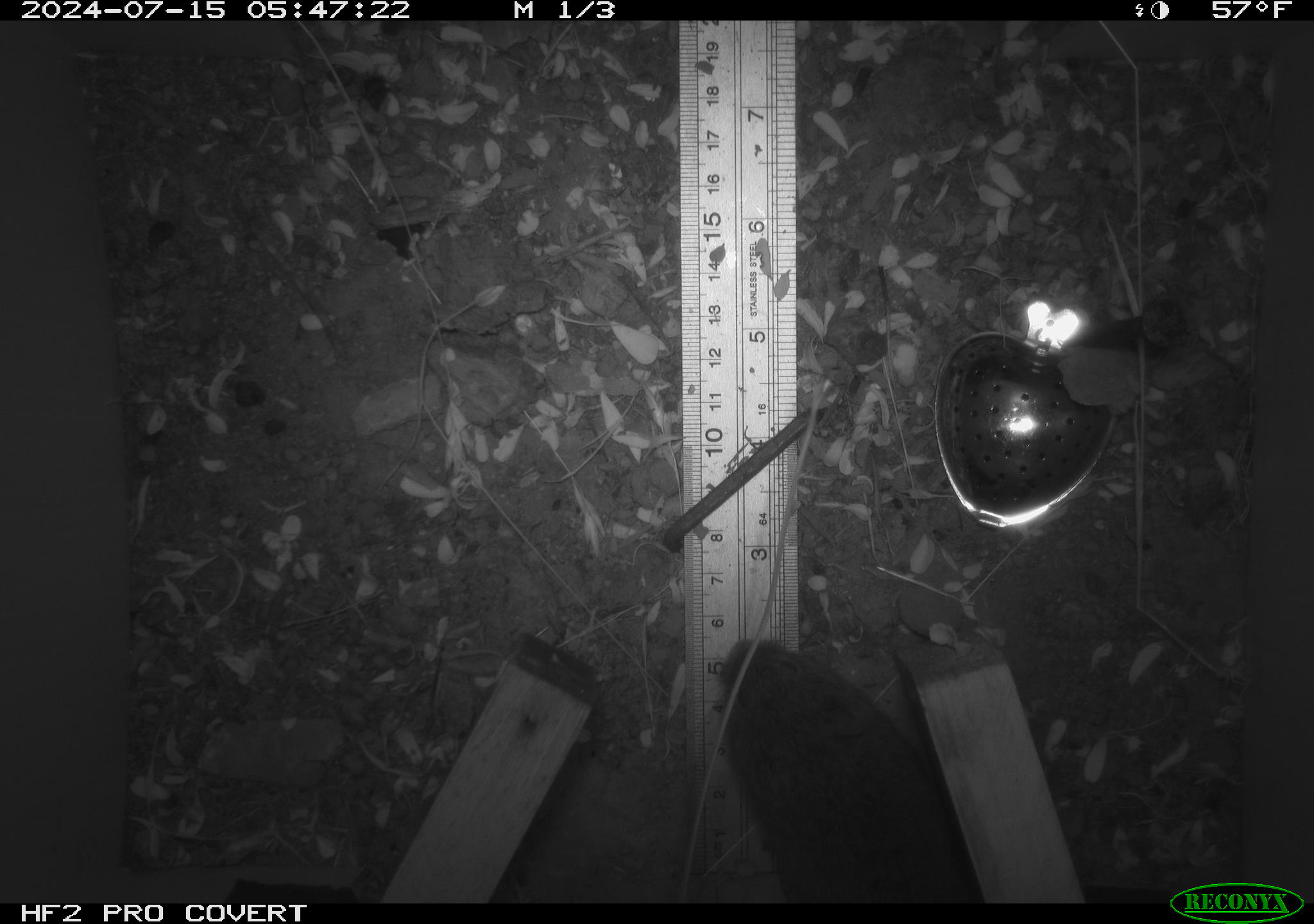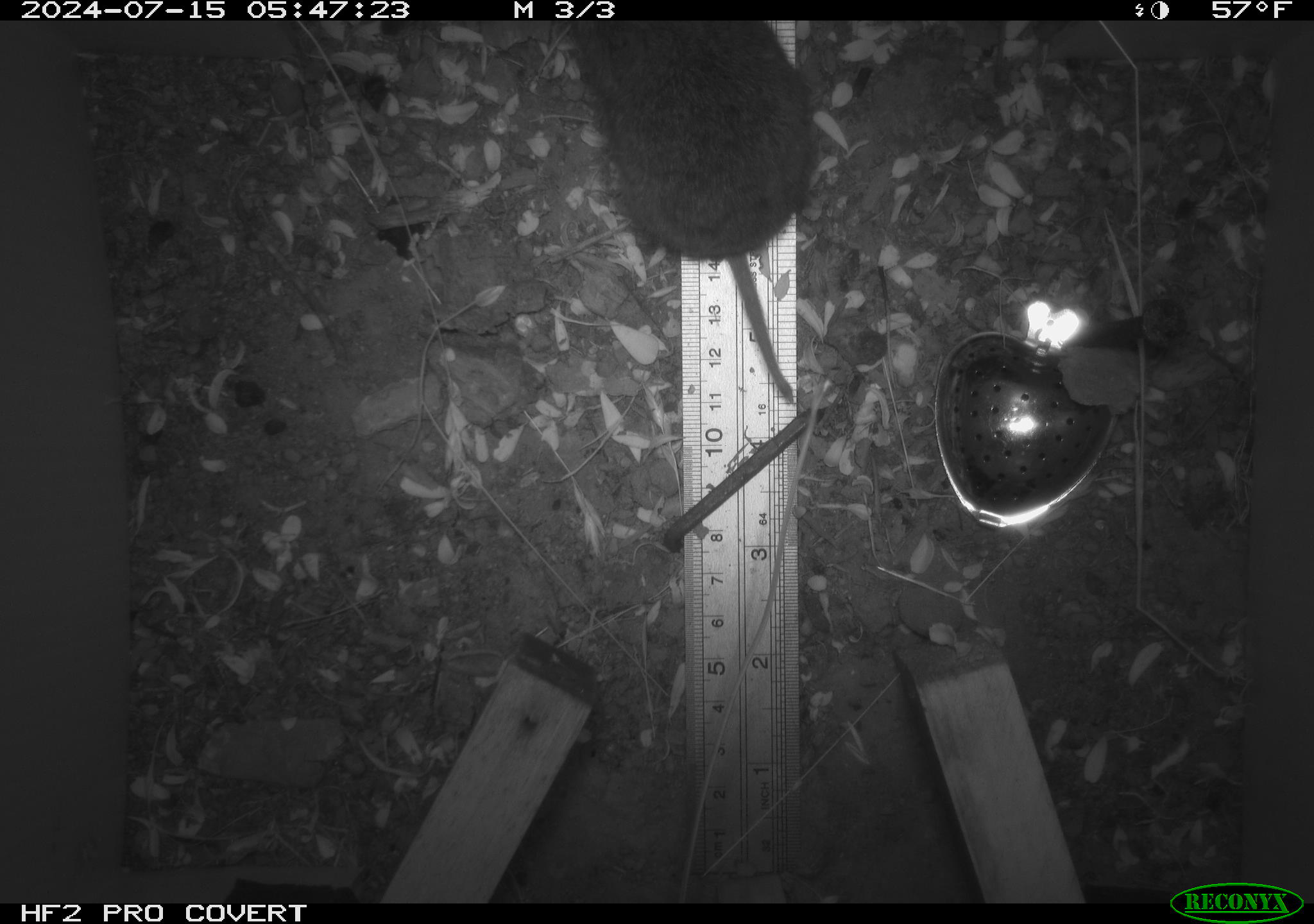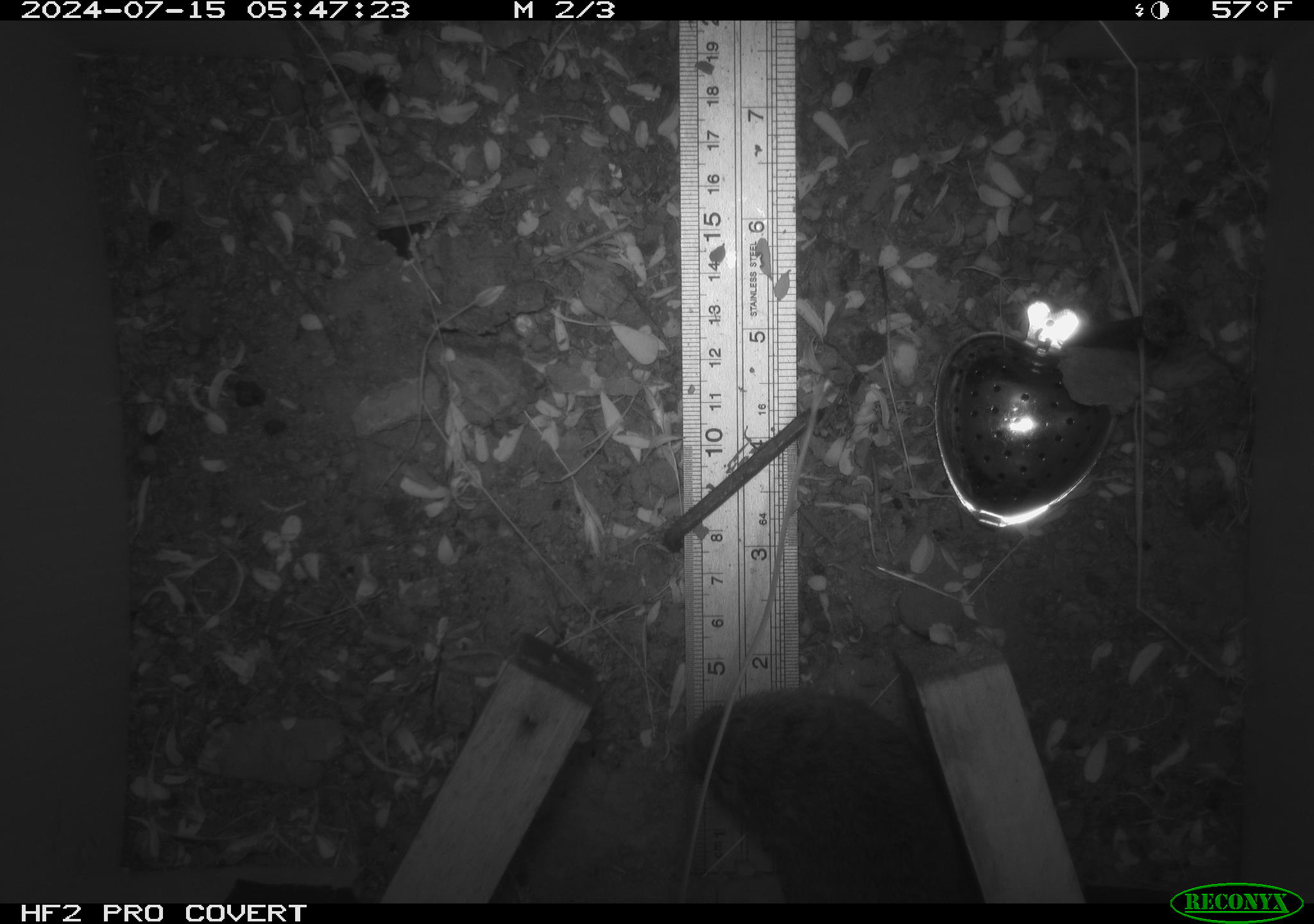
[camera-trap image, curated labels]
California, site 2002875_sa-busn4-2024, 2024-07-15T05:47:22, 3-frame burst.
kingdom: Animalia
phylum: Chordata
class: Mammalia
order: Rodentia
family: Cricetidae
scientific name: Arvicolinae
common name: voles, lemmings, and muskrats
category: arvicolinae subfamily